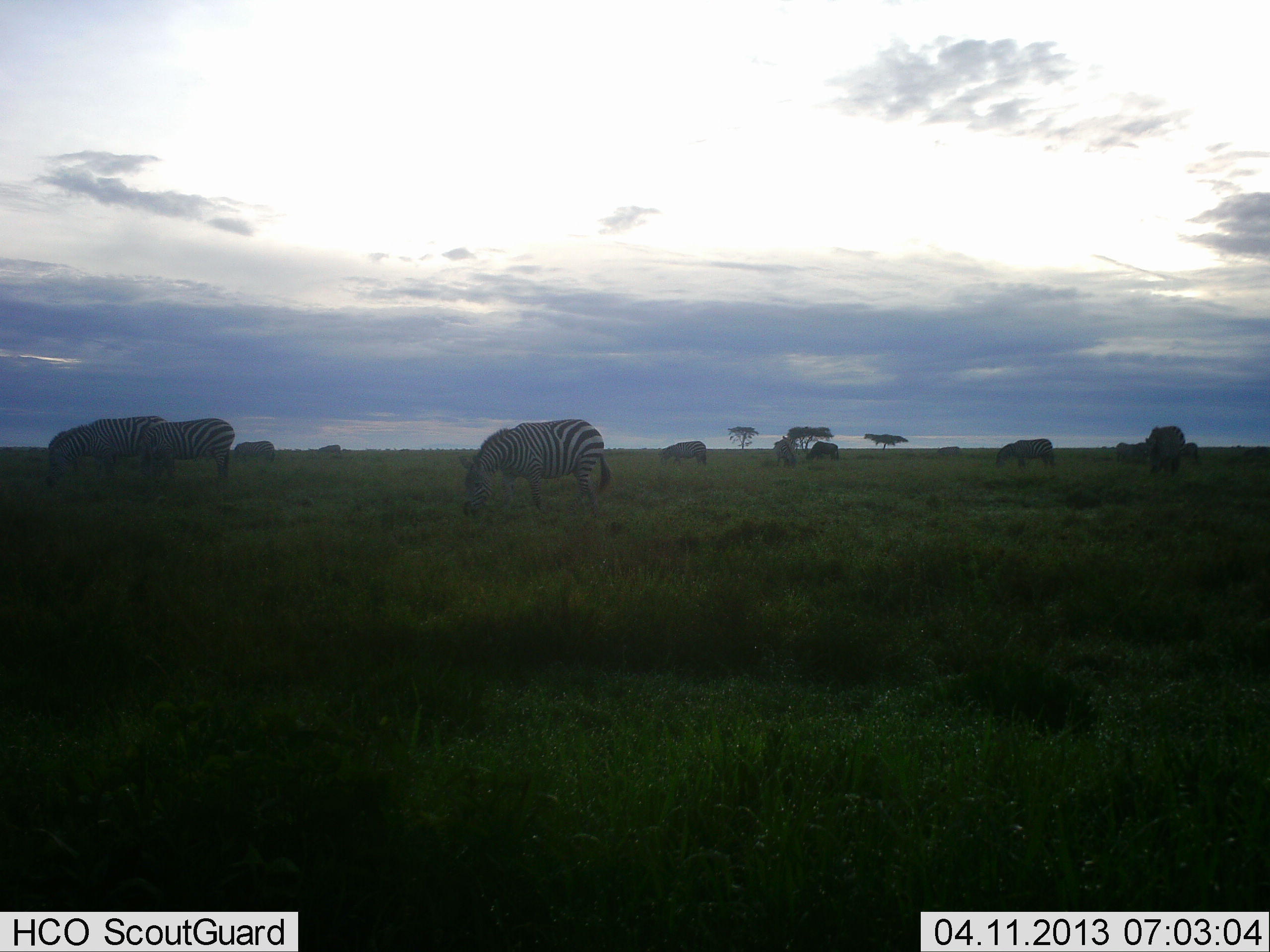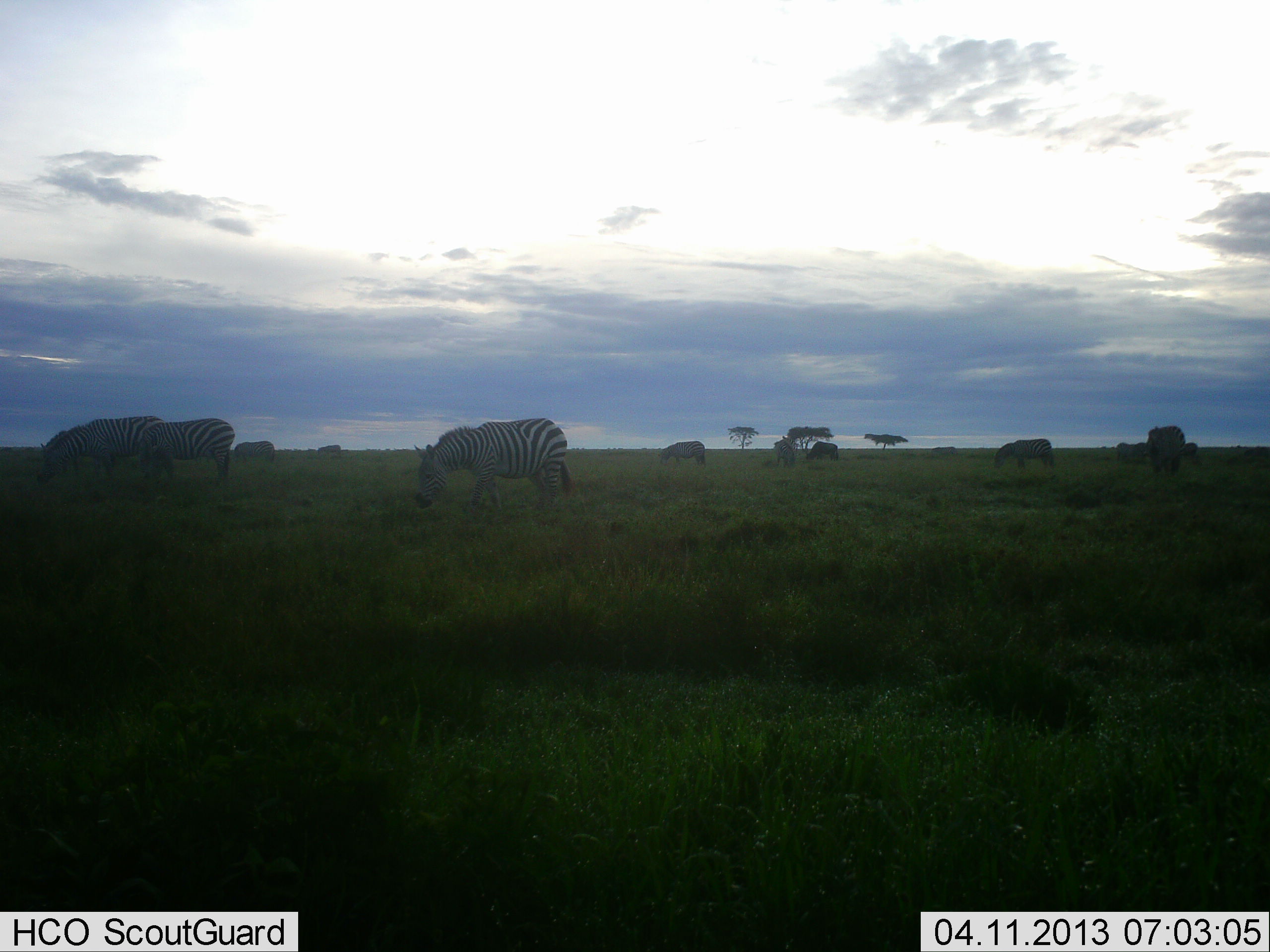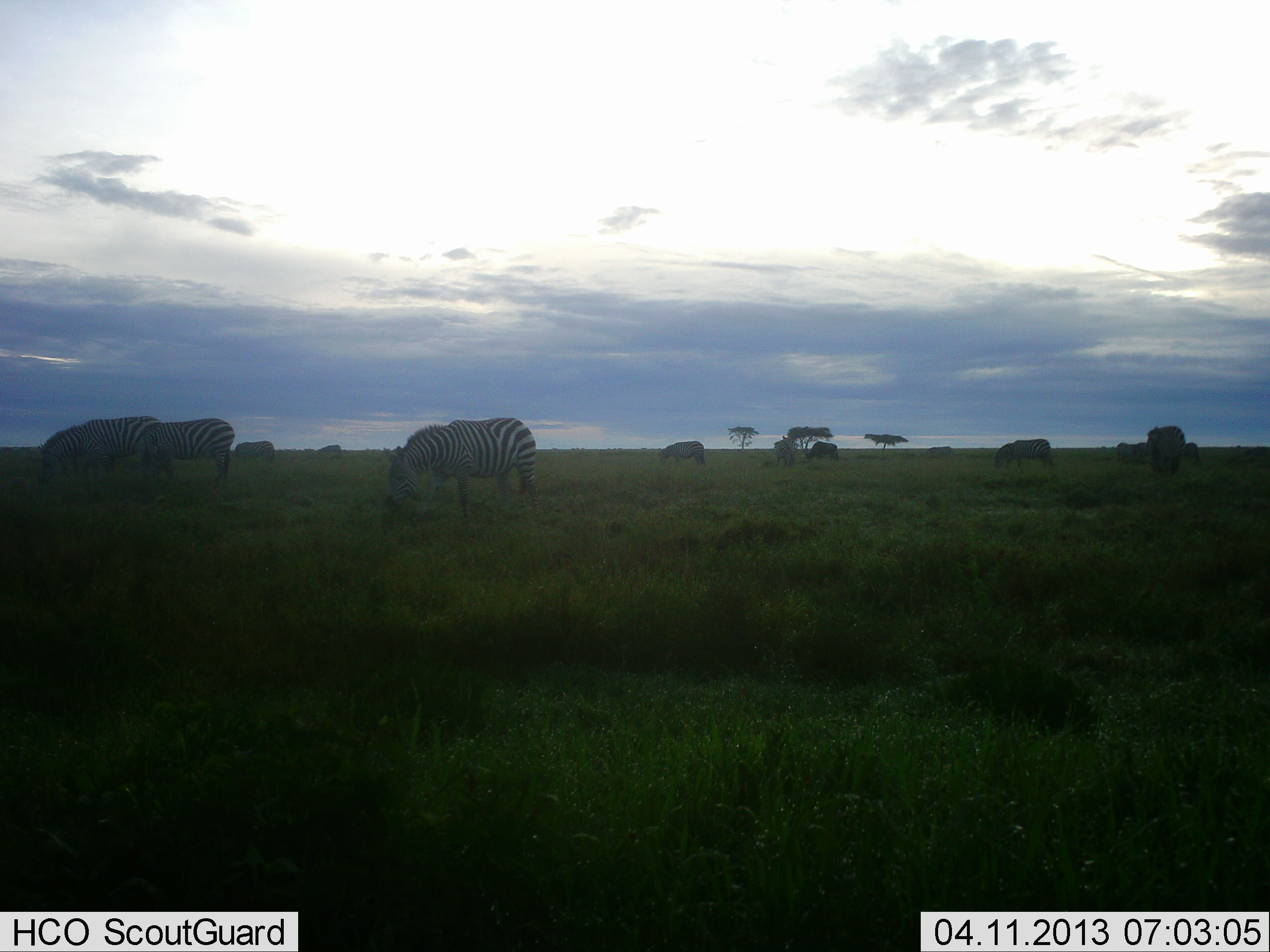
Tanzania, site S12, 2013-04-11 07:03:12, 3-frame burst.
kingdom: Animalia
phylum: Chordata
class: Mammalia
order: Perissodactyla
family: Equidae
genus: Equus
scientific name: Equus quagga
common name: plains zebra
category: zebra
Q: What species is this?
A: Zebra (plains zebra) (Equus quagga).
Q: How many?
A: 9.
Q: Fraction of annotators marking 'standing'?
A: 33%.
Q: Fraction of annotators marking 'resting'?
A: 0%.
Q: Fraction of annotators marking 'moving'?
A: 37%.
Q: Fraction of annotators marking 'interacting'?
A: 3%.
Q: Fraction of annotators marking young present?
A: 0%.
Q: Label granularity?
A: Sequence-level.